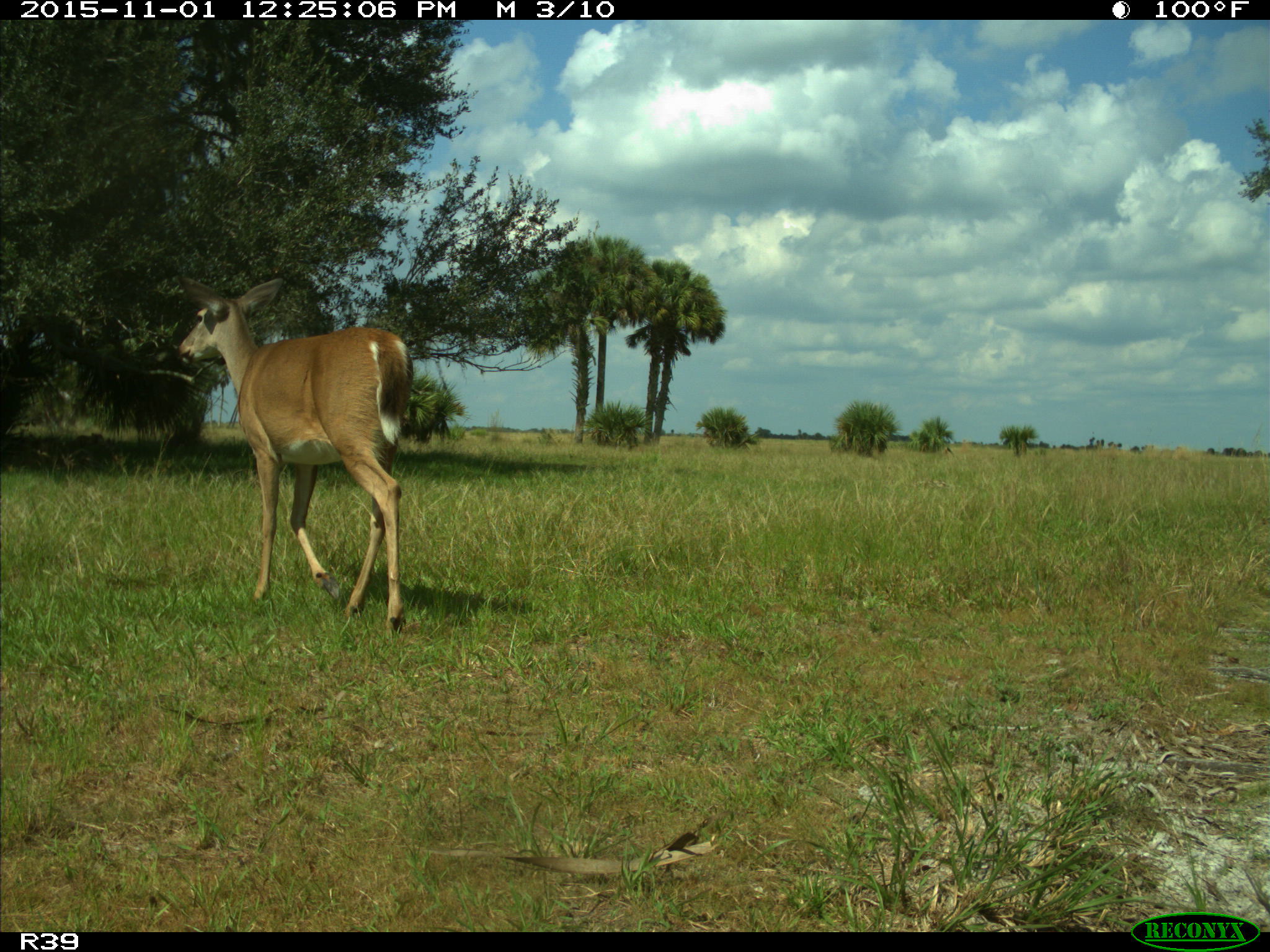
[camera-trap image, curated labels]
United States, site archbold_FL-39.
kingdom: Animalia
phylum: Chordata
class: Mammalia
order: Artiodactyla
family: Cervidae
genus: Odocoileus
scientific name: Odocoileus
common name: deer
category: unidentified deer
Unidentified deer (deer) (Odocoileus).